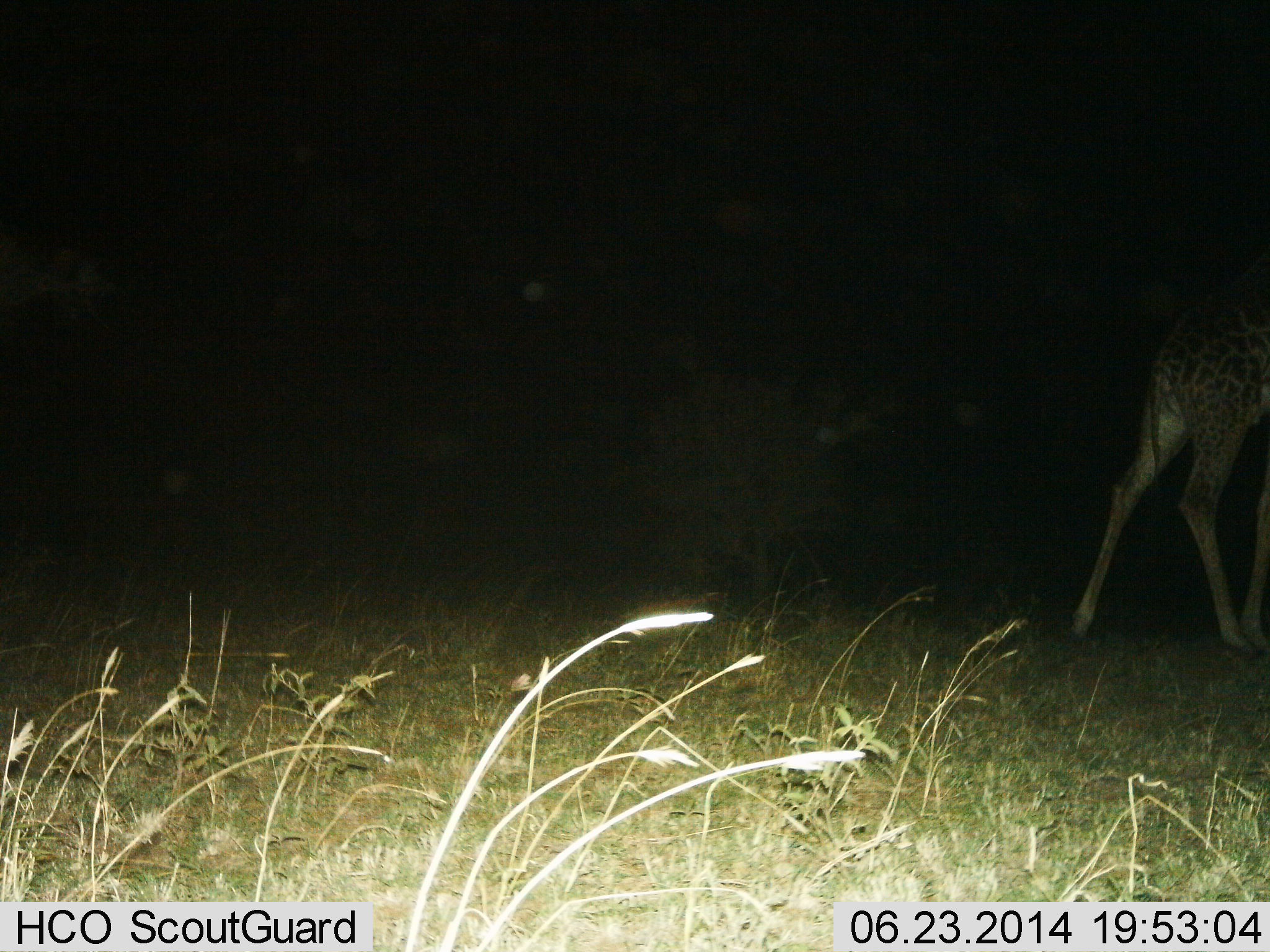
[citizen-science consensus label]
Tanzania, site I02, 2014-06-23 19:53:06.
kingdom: Animalia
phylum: Chordata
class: Mammalia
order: Artiodactyla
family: Giraffidae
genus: Giraffa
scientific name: Giraffa camelopardalis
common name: giraffe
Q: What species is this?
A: Giraffe (Giraffa camelopardalis).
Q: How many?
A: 1.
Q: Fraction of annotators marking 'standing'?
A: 10%.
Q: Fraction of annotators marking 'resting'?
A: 0%.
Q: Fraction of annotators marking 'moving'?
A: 90%.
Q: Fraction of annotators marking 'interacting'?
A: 0%.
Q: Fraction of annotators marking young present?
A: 0%.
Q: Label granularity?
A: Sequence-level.